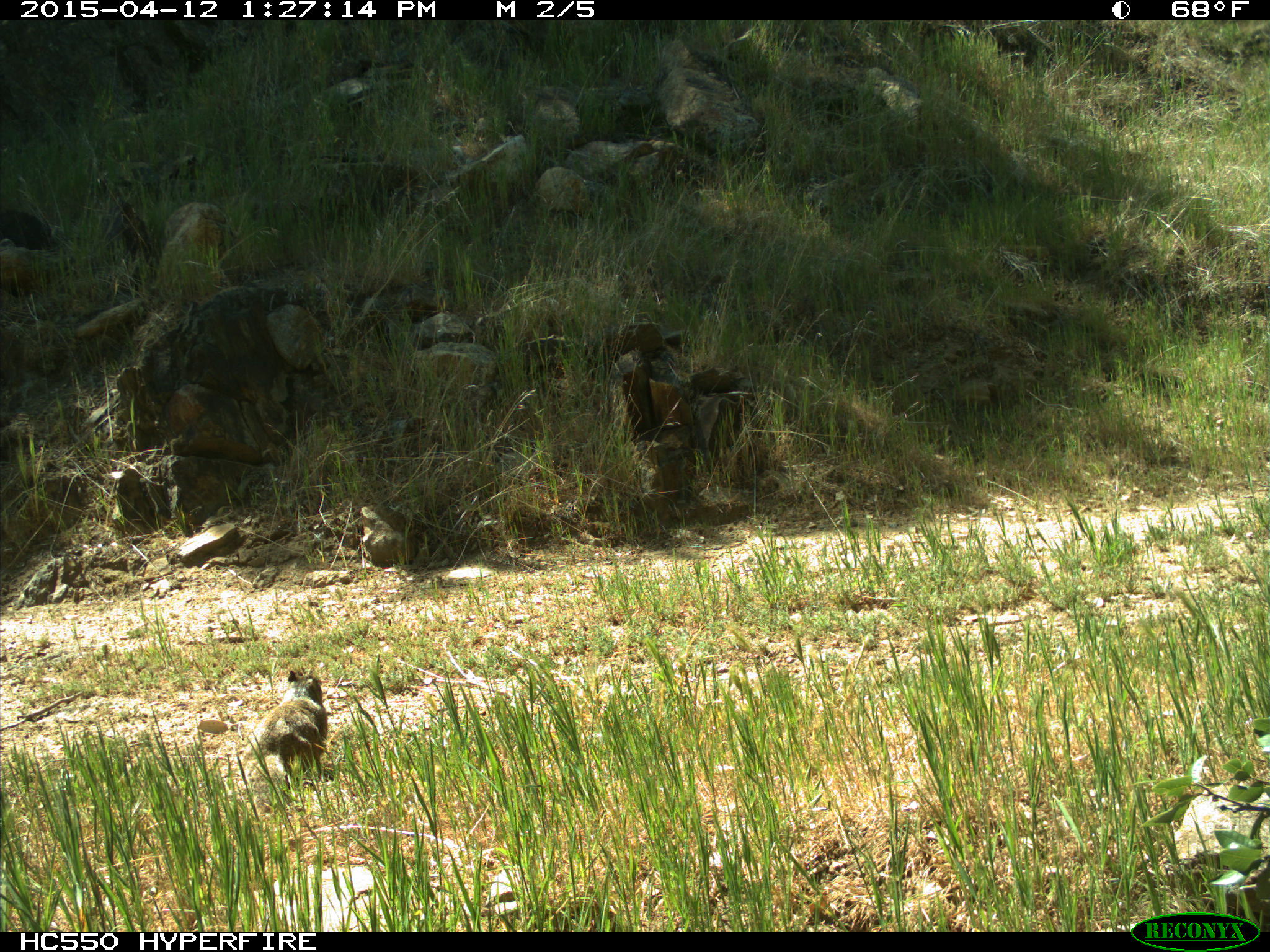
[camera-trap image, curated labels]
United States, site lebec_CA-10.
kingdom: Animalia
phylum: Chordata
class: Mammalia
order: Rodentia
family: Sciuridae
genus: Otospermophilus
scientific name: Otospermophilus beecheyi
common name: california ground squirrel